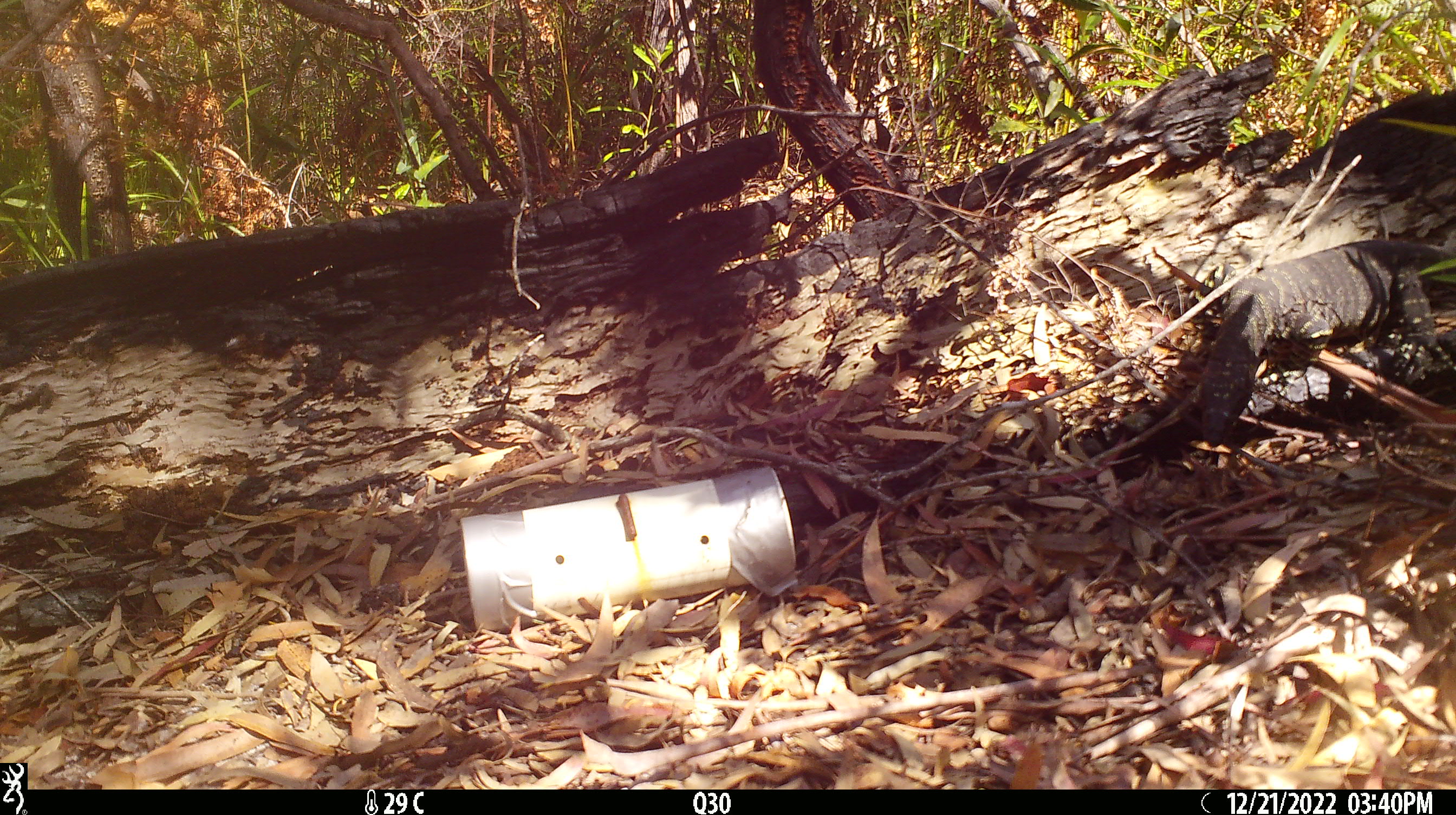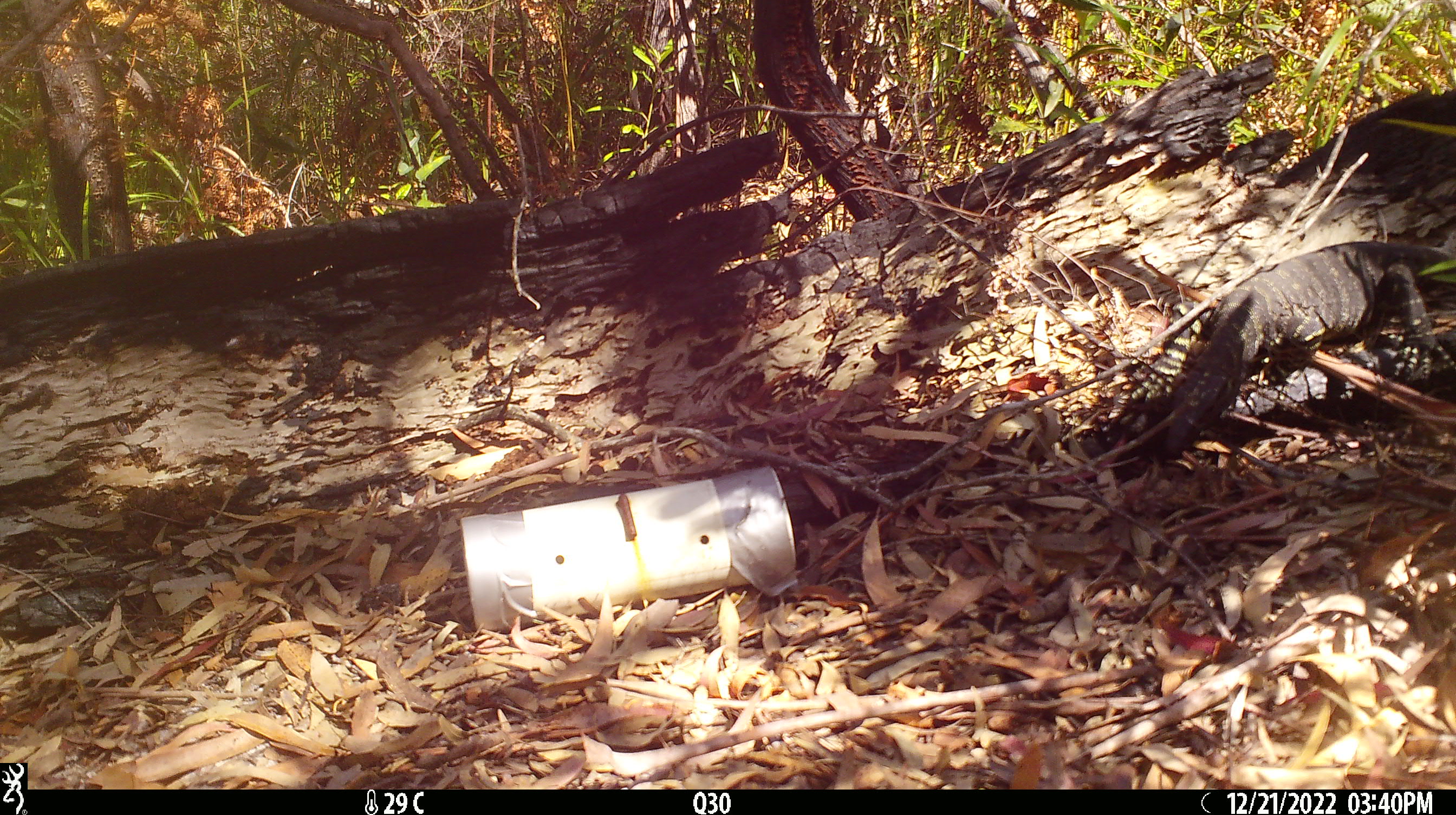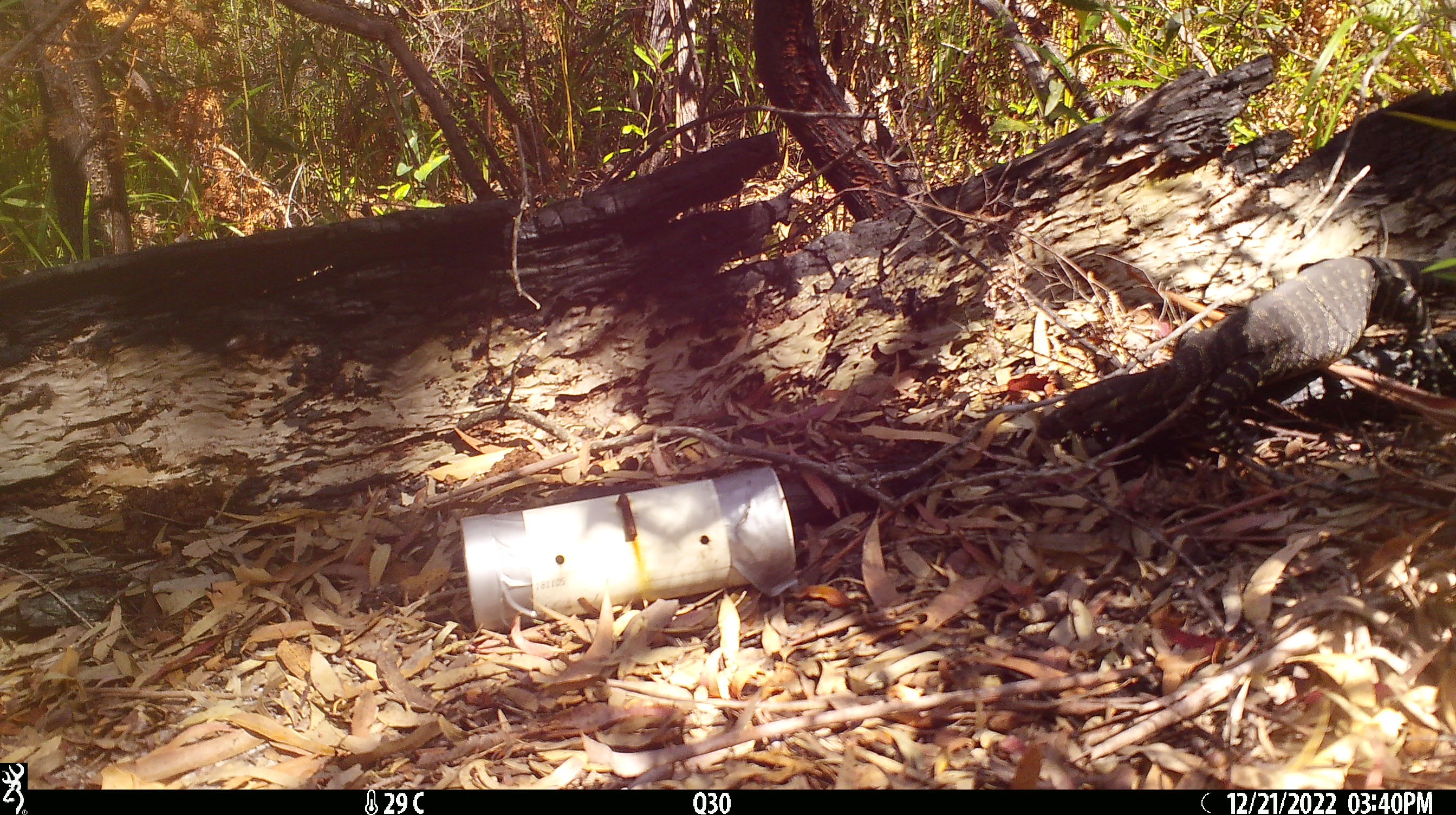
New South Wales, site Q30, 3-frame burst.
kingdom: Animalia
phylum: Chordata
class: Reptilia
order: Squamata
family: Varanidae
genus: Varanus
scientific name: Varanus varius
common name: lace monitor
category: goanna